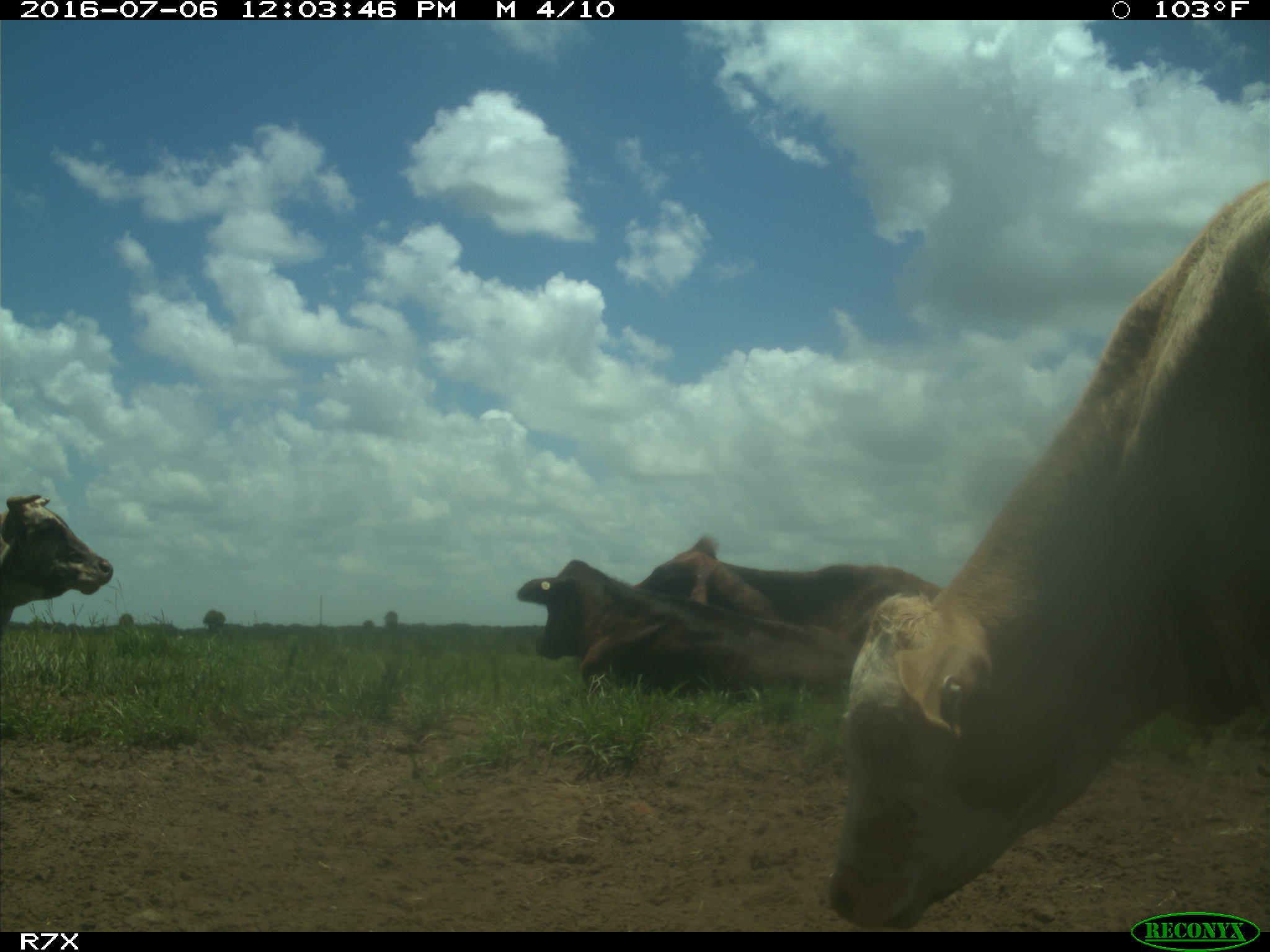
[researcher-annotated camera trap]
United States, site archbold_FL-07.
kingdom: Animalia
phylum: Chordata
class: Mammalia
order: Artiodactyla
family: Bovidae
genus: Bos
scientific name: Bos taurus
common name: domestic cow